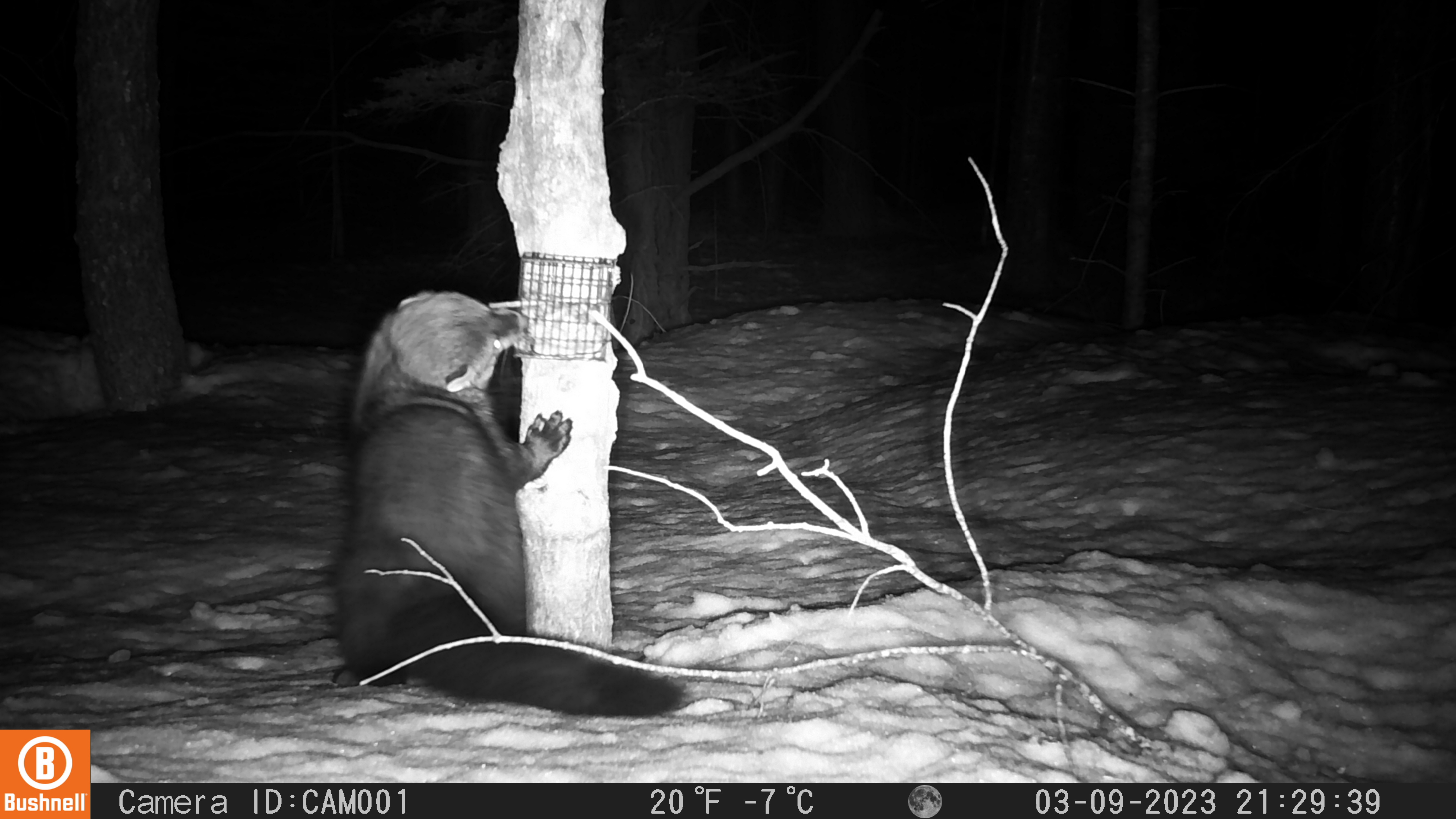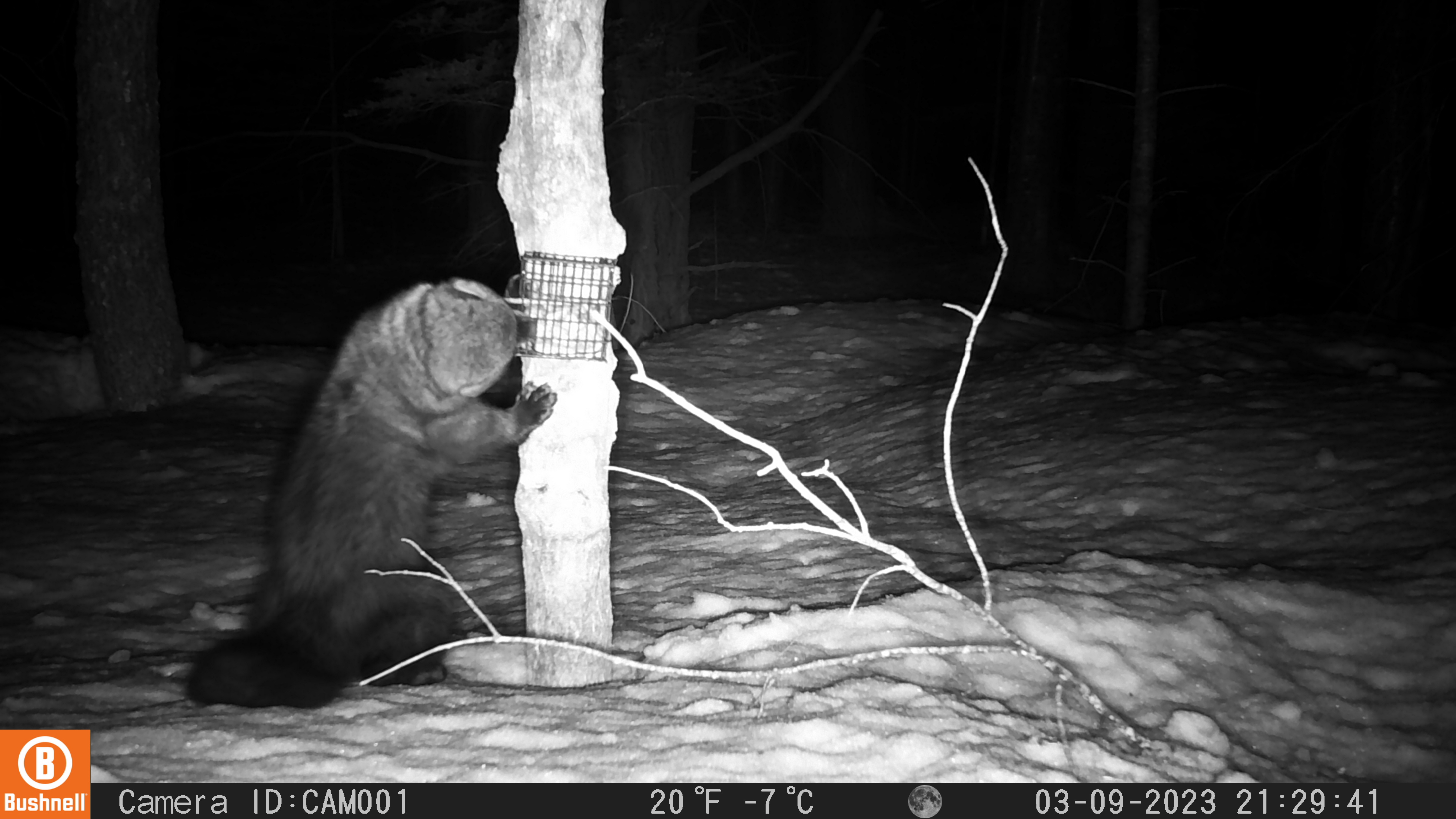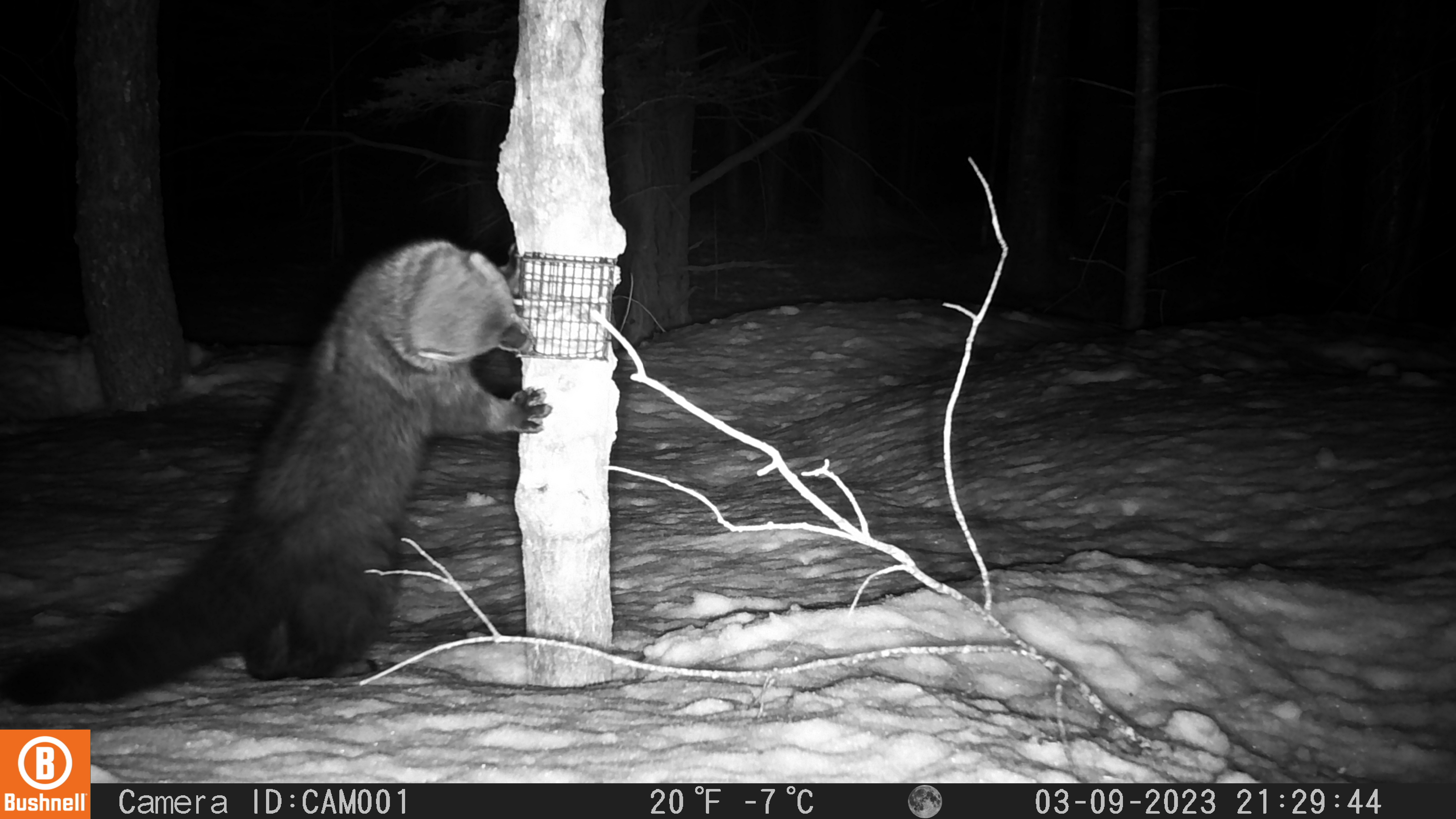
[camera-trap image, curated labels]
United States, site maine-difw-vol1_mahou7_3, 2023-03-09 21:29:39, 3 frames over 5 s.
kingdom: Animalia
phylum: Chordata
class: Mammalia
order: Carnivora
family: Mustelidae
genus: Pekania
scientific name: Pekania pennanti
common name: fisher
Fisher (Pekania pennanti).